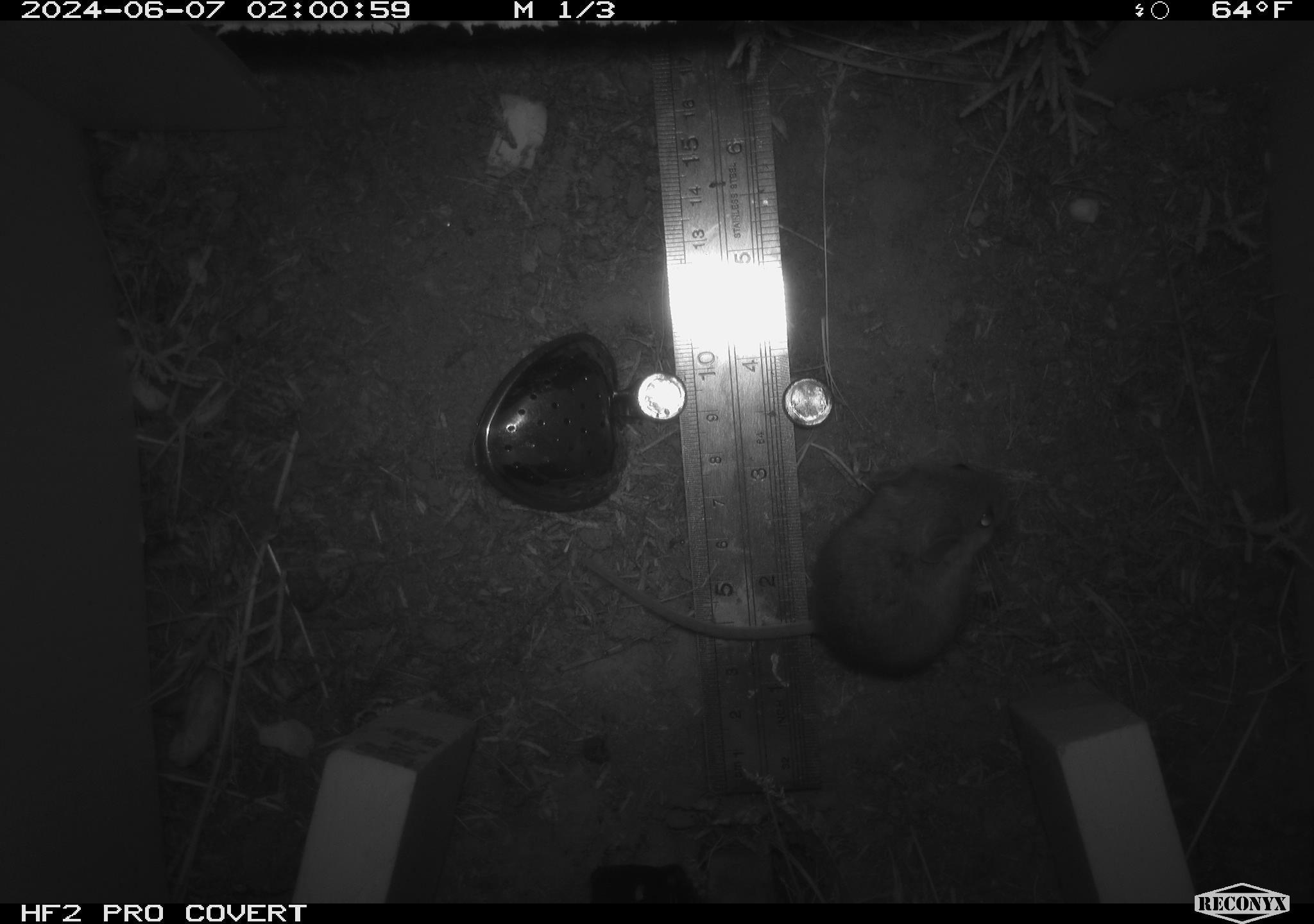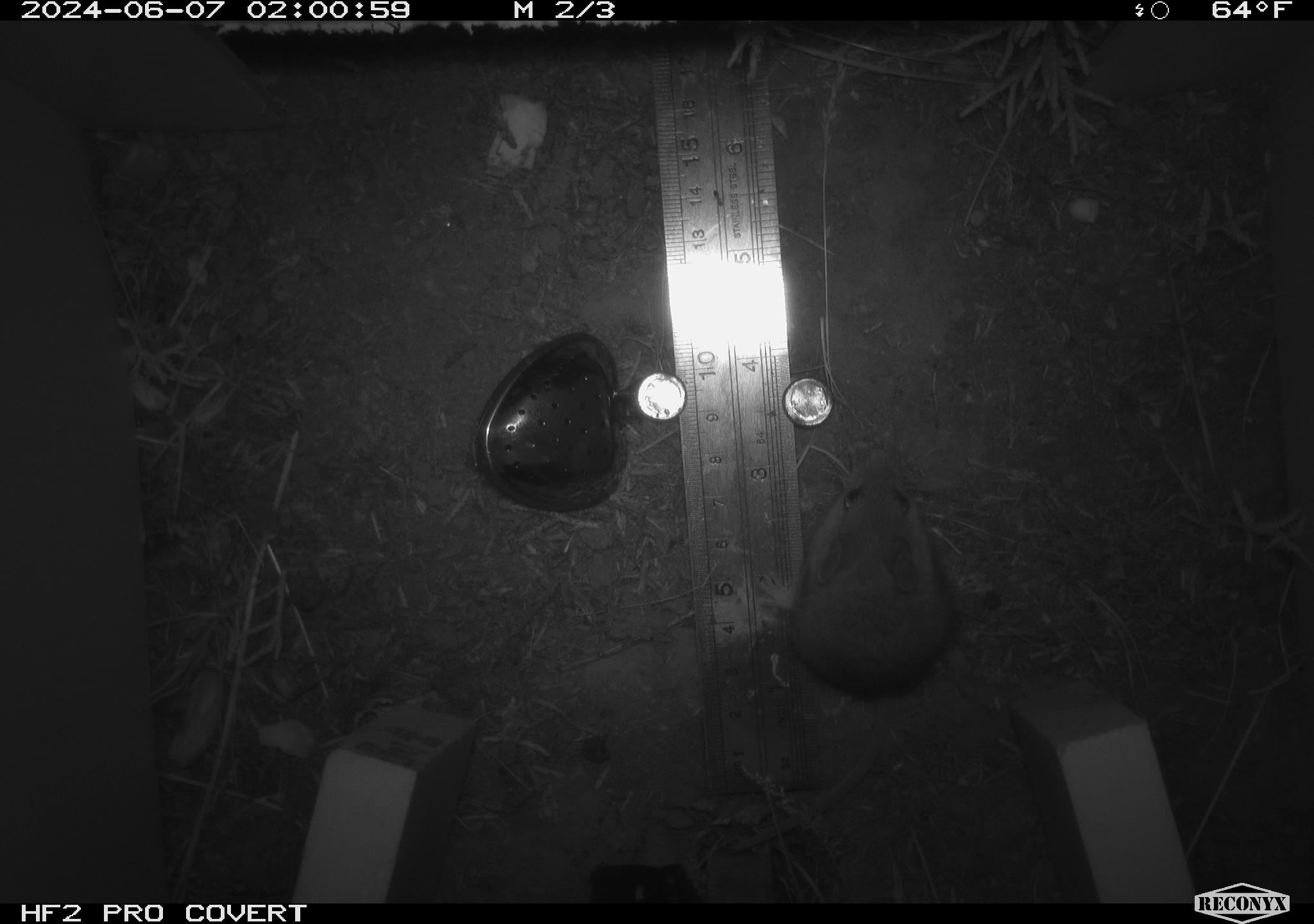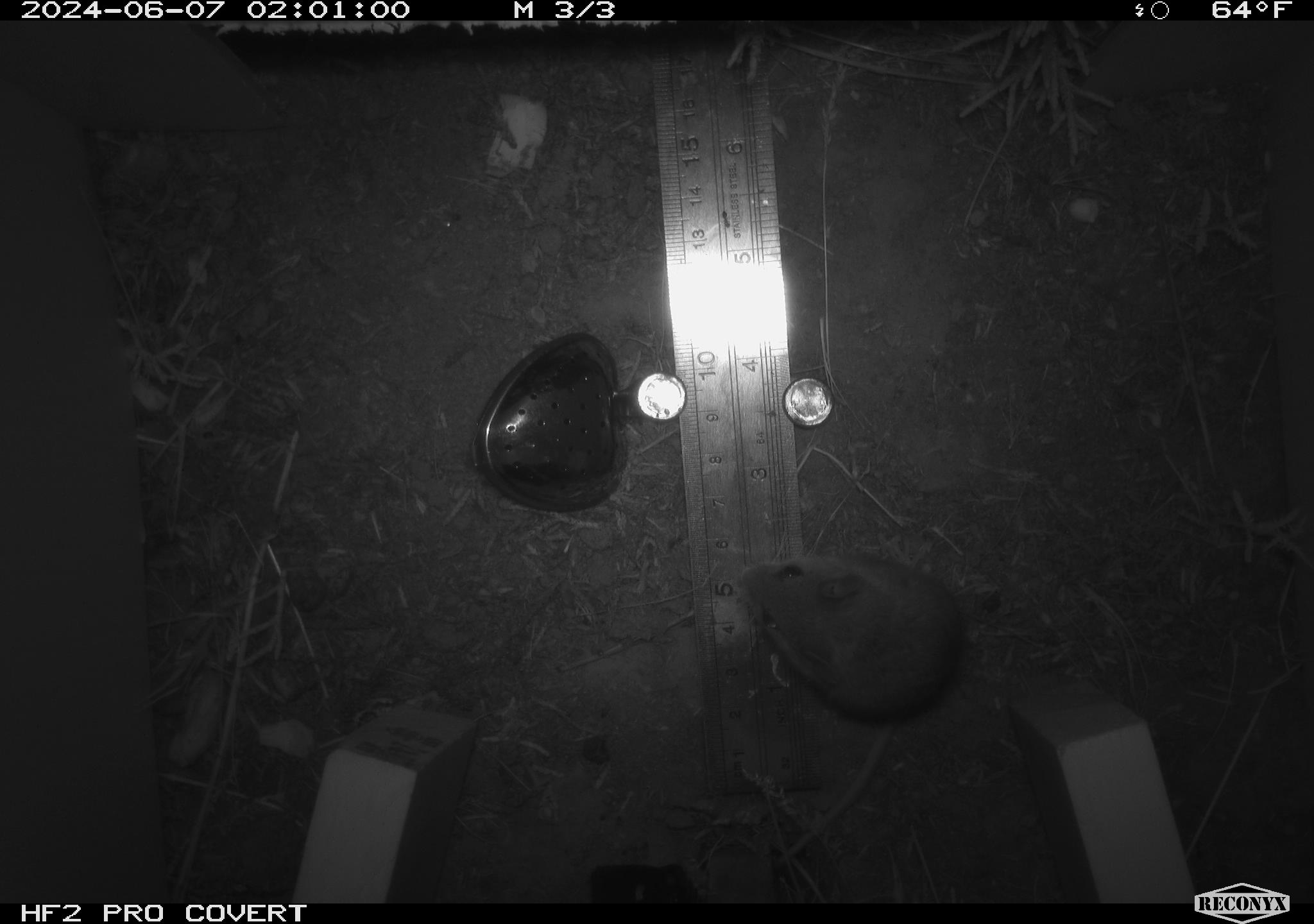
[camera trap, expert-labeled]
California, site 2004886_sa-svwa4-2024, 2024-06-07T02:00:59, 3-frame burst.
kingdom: Animalia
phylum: Chordata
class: Mammalia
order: Rodentia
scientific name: Rodentia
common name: mouse species